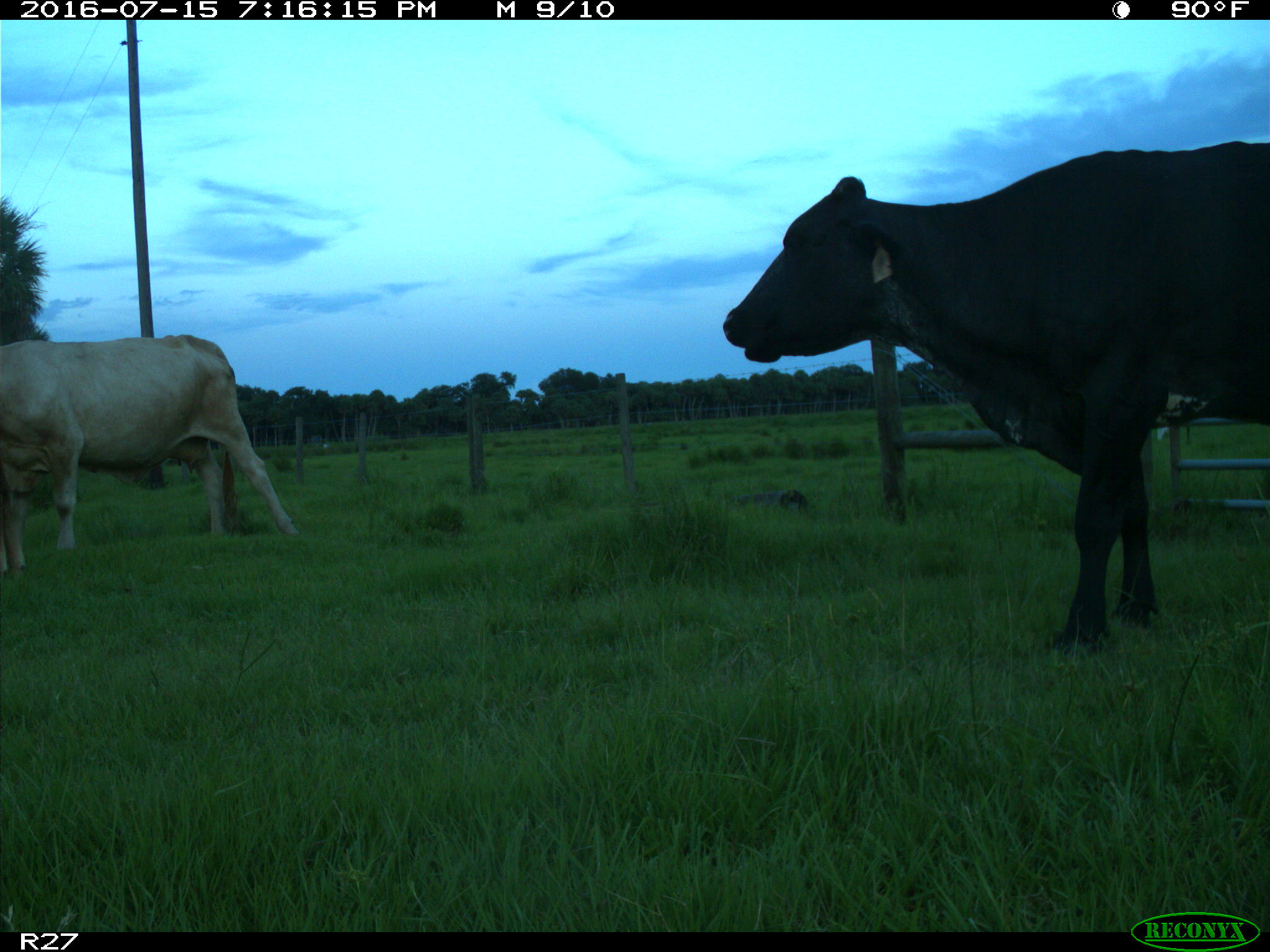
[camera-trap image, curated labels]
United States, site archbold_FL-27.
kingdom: Animalia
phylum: Chordata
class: Mammalia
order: Artiodactyla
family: Bovidae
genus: Bos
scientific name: Bos taurus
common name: domestic cow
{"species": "Bos taurus (domestic cow)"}